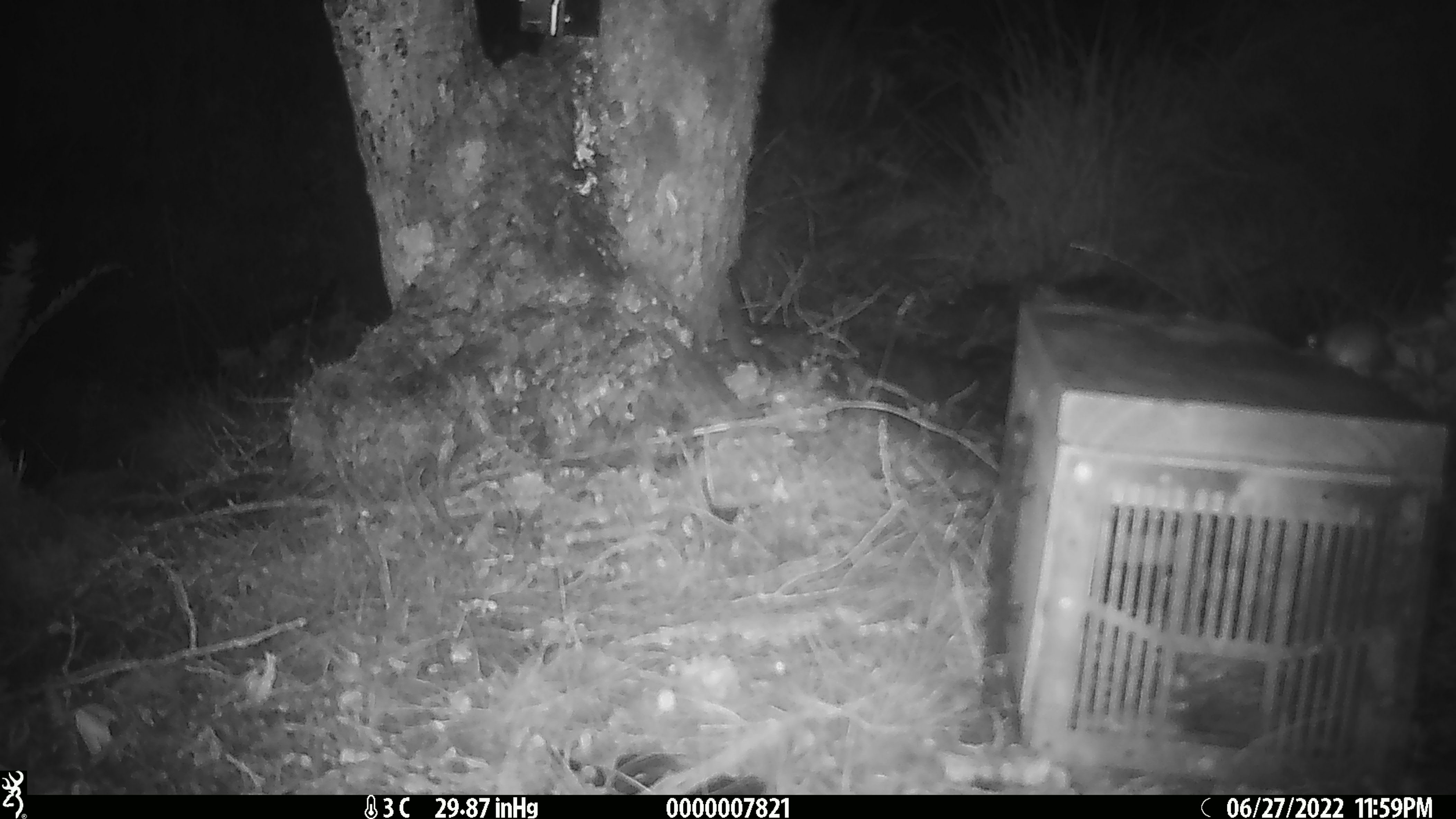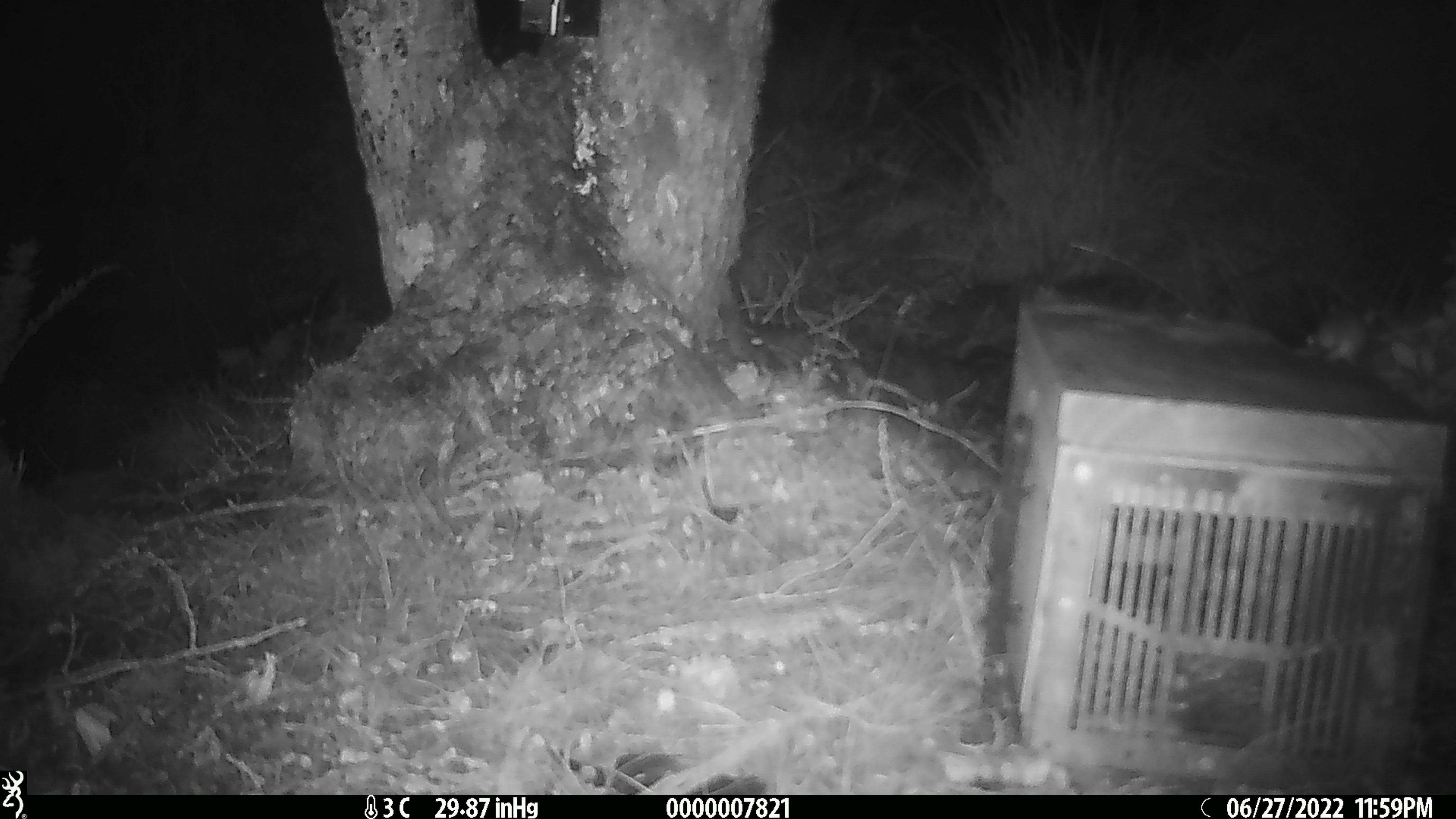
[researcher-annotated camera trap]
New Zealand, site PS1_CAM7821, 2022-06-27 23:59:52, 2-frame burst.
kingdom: Animalia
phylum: Chordata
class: Mammalia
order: Rodentia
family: Muridae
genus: Mus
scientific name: Mus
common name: mouse